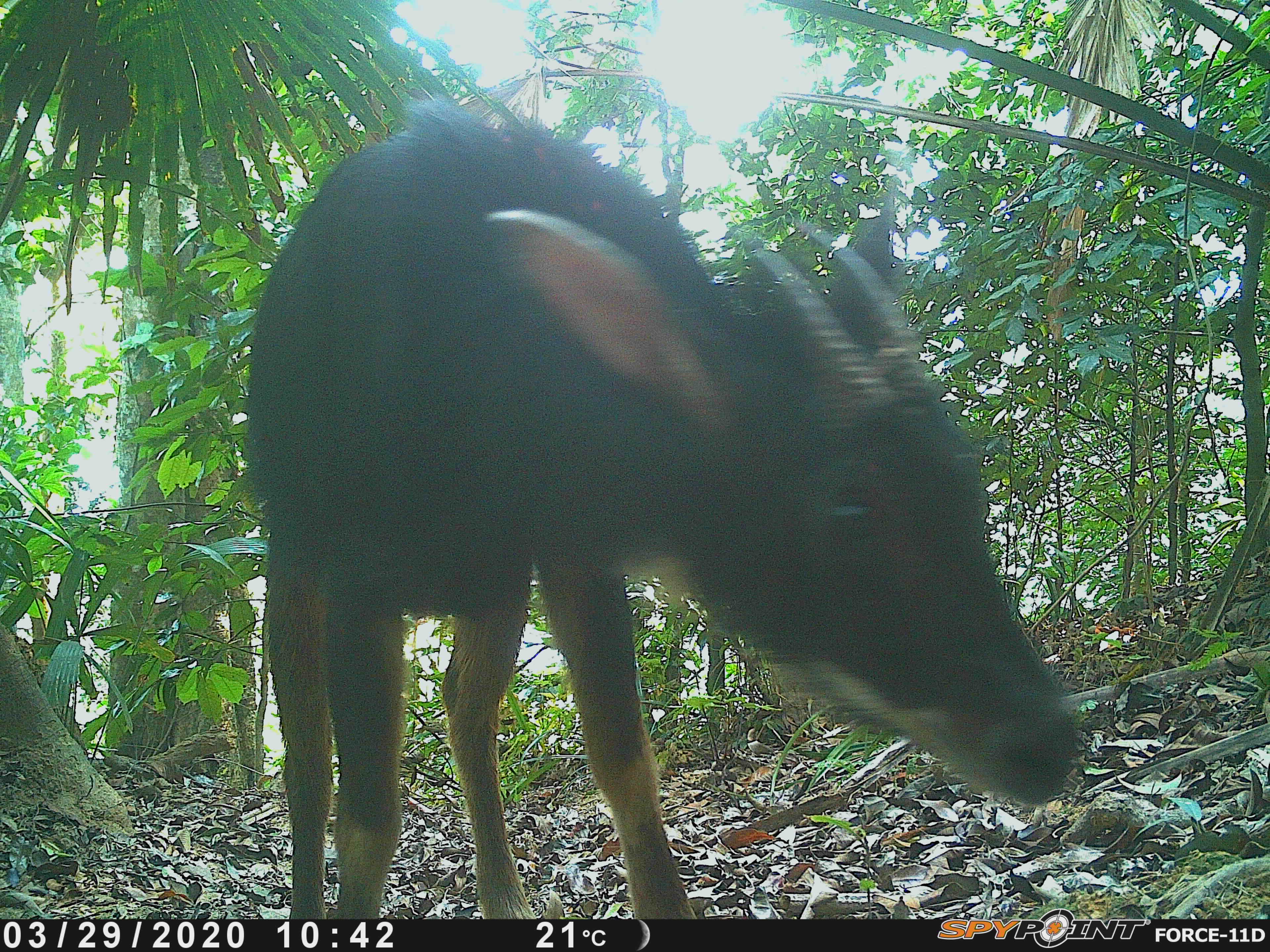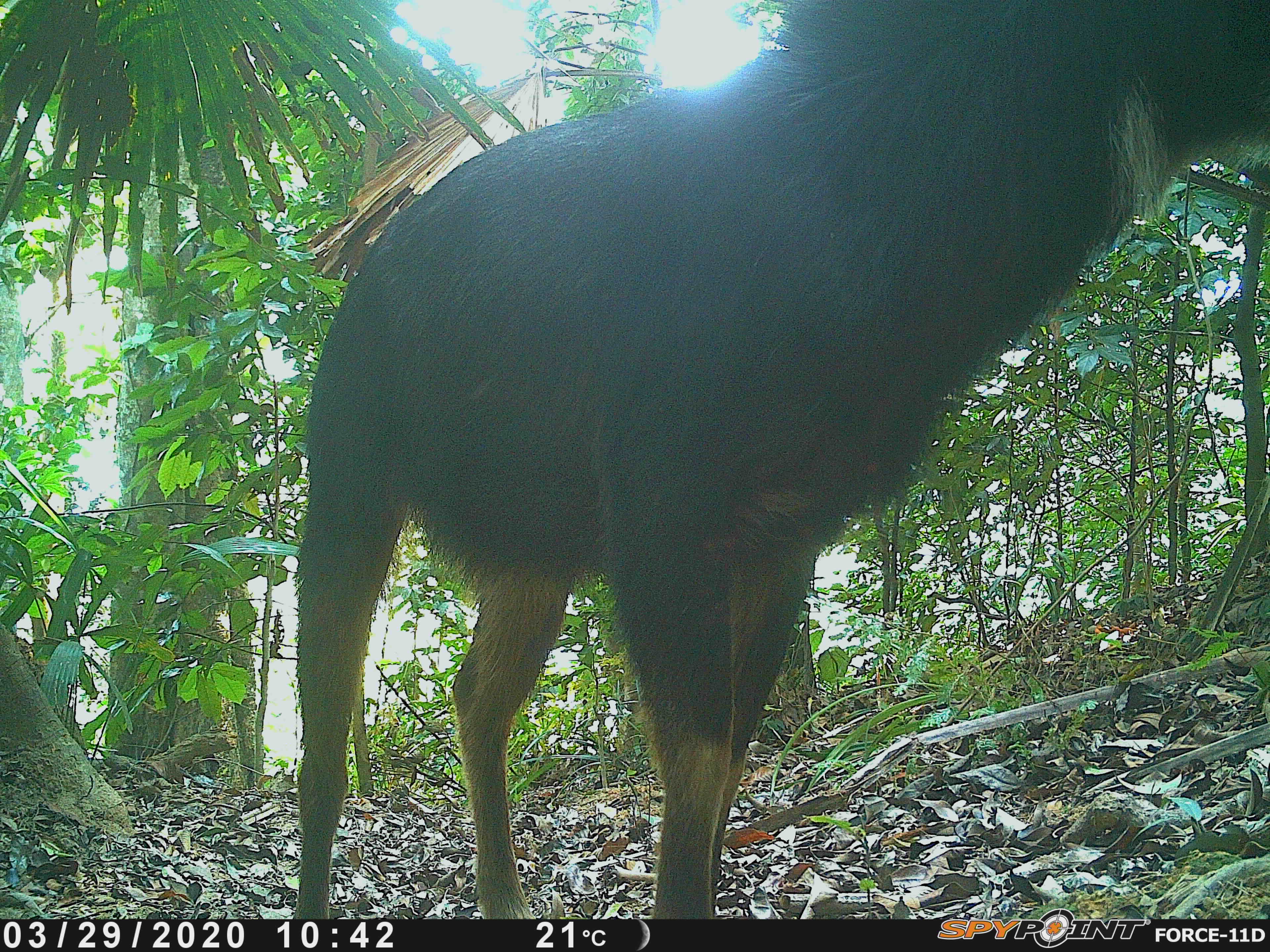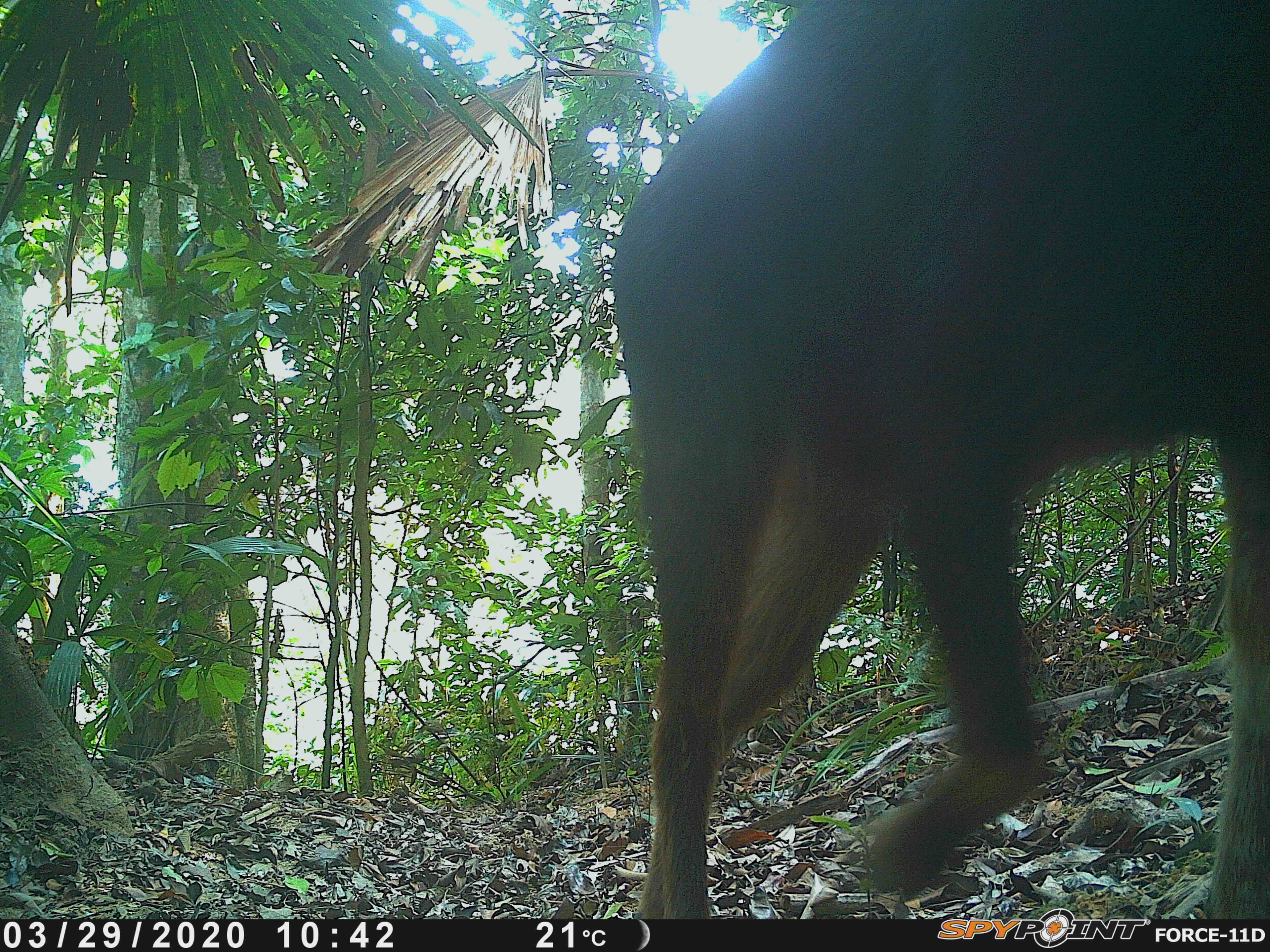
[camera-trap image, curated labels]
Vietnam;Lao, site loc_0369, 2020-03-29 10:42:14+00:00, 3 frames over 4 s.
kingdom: Animalia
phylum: Chordata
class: Mammalia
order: Artiodactyla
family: Bovidae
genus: Capricornis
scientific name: Capricornis sumatraensis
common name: chinese serow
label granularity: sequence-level